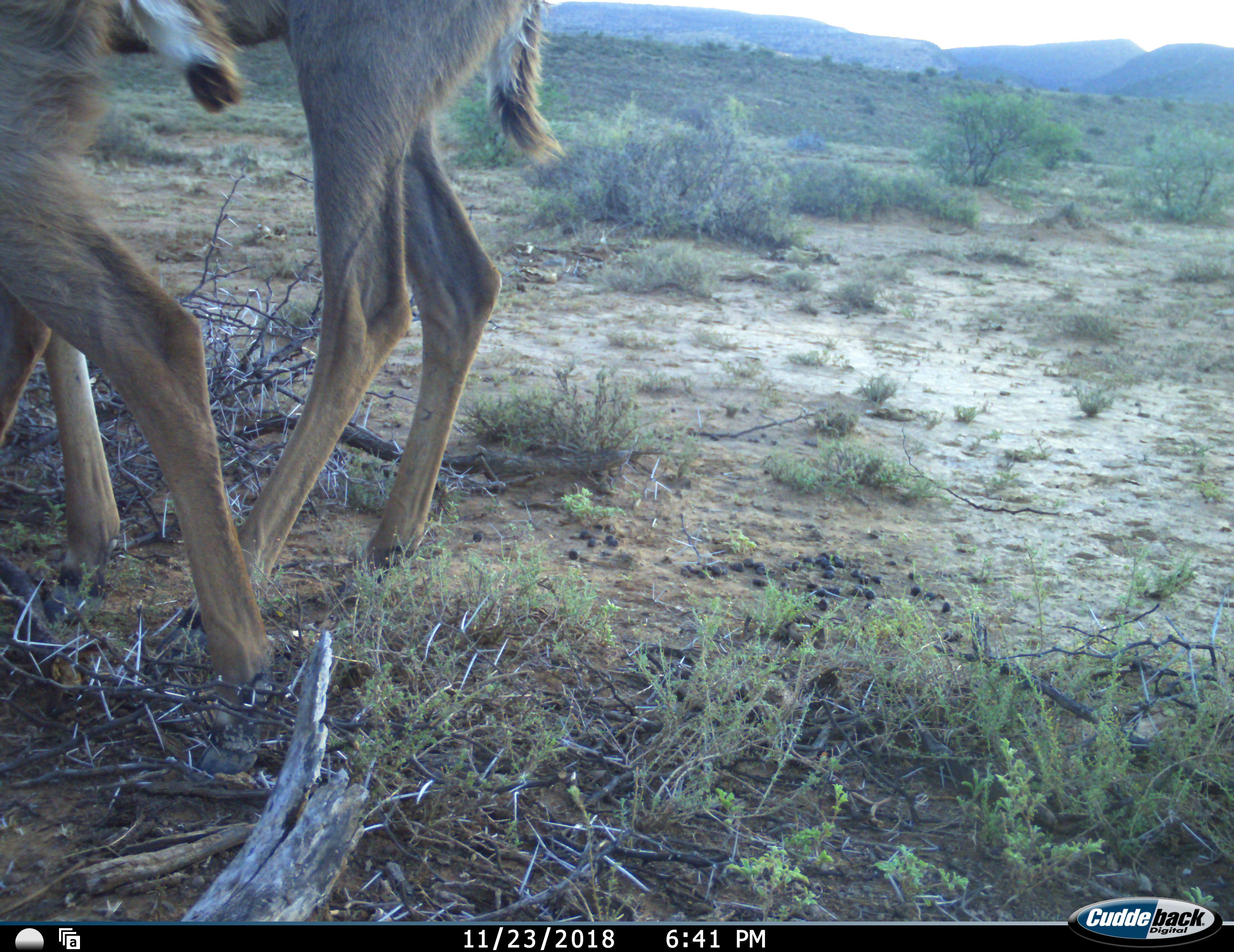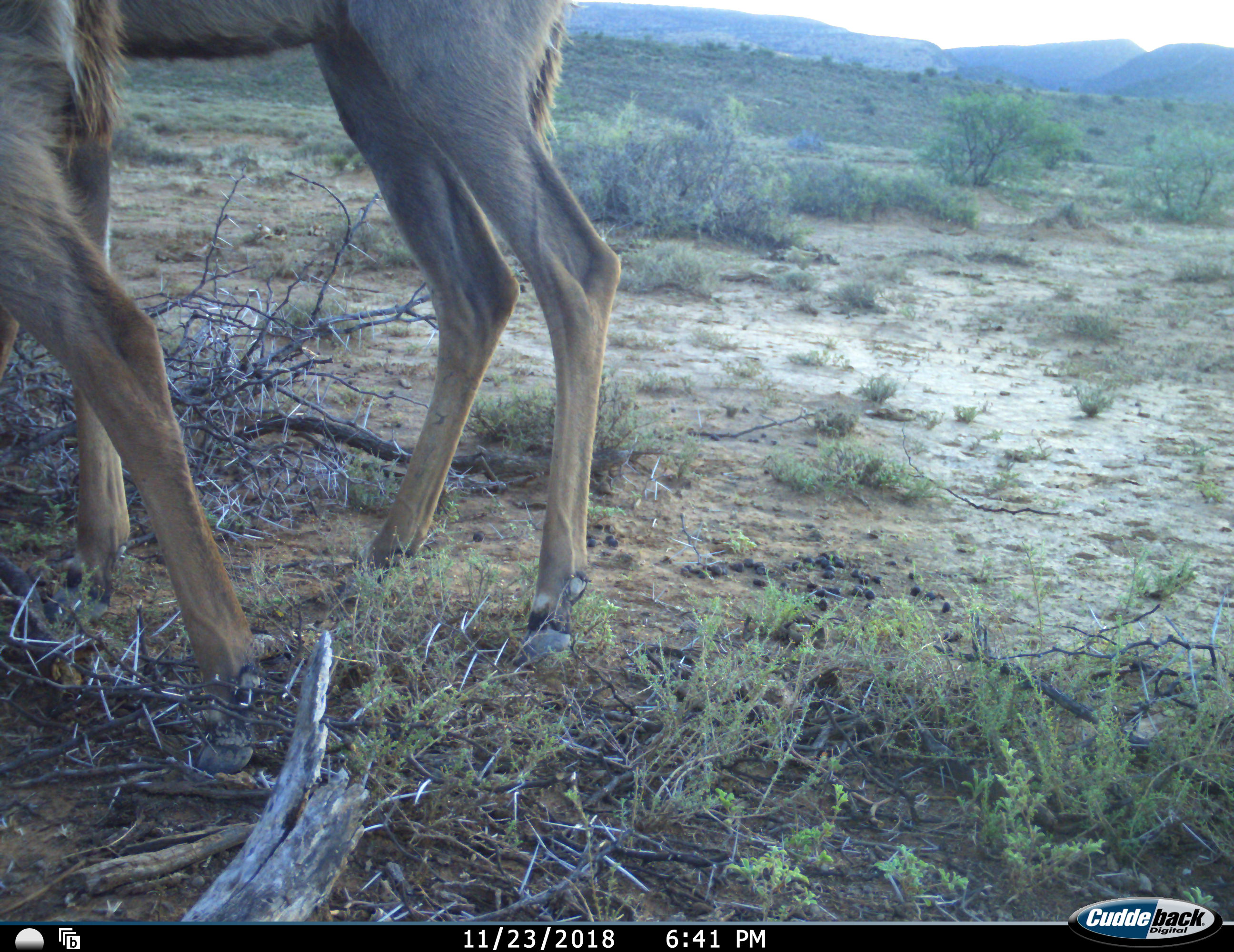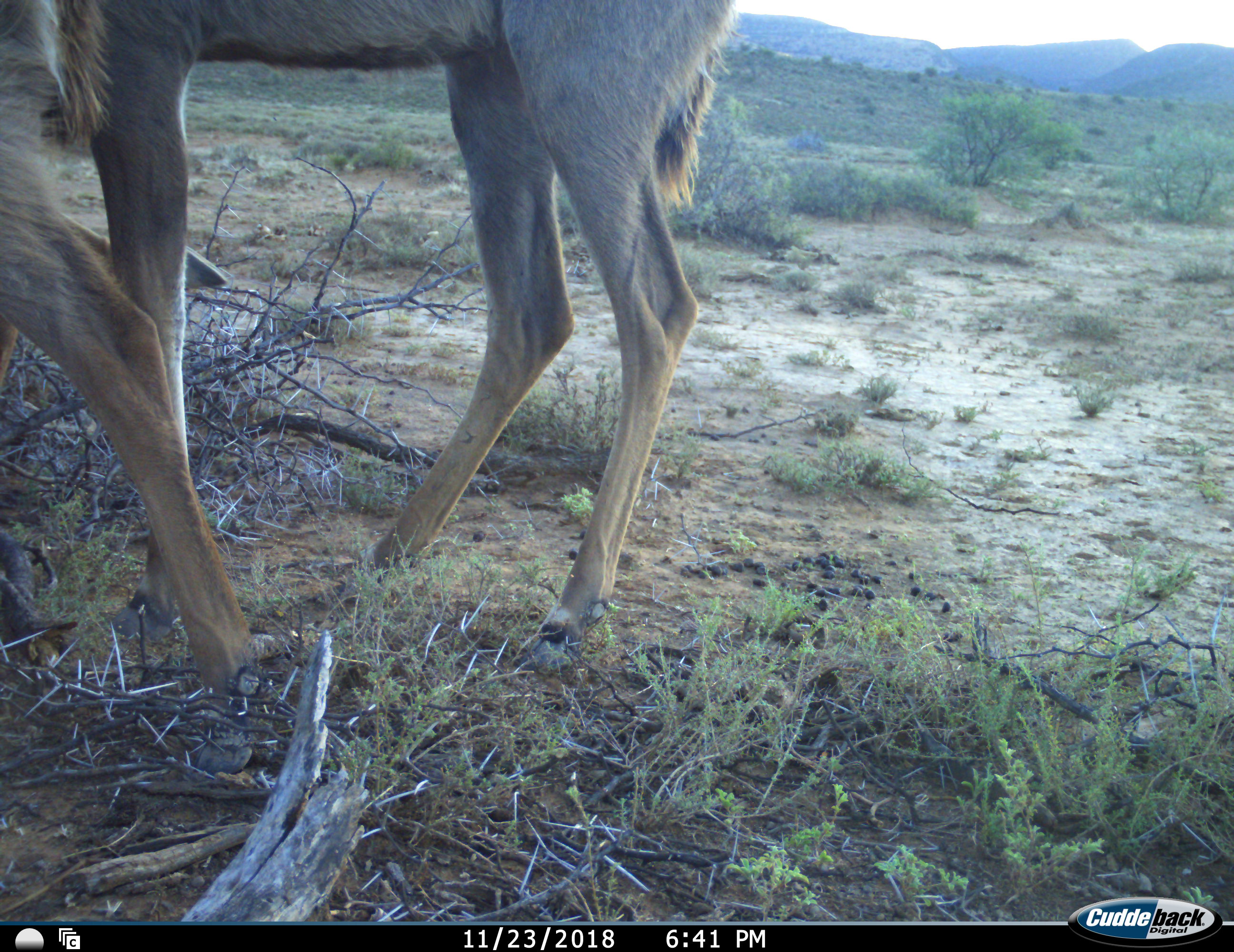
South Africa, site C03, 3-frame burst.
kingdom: Animalia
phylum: Chordata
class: Mammalia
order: Artiodactyla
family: Bovidae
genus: Tragelaphus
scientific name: Tragelaphus strepsiceros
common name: greater kudu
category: kudu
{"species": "kudu (greater kudu) (Tragelaphus strepsiceros)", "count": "2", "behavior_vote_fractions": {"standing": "75%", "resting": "0%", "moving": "50%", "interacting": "0%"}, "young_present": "38%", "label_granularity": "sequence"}